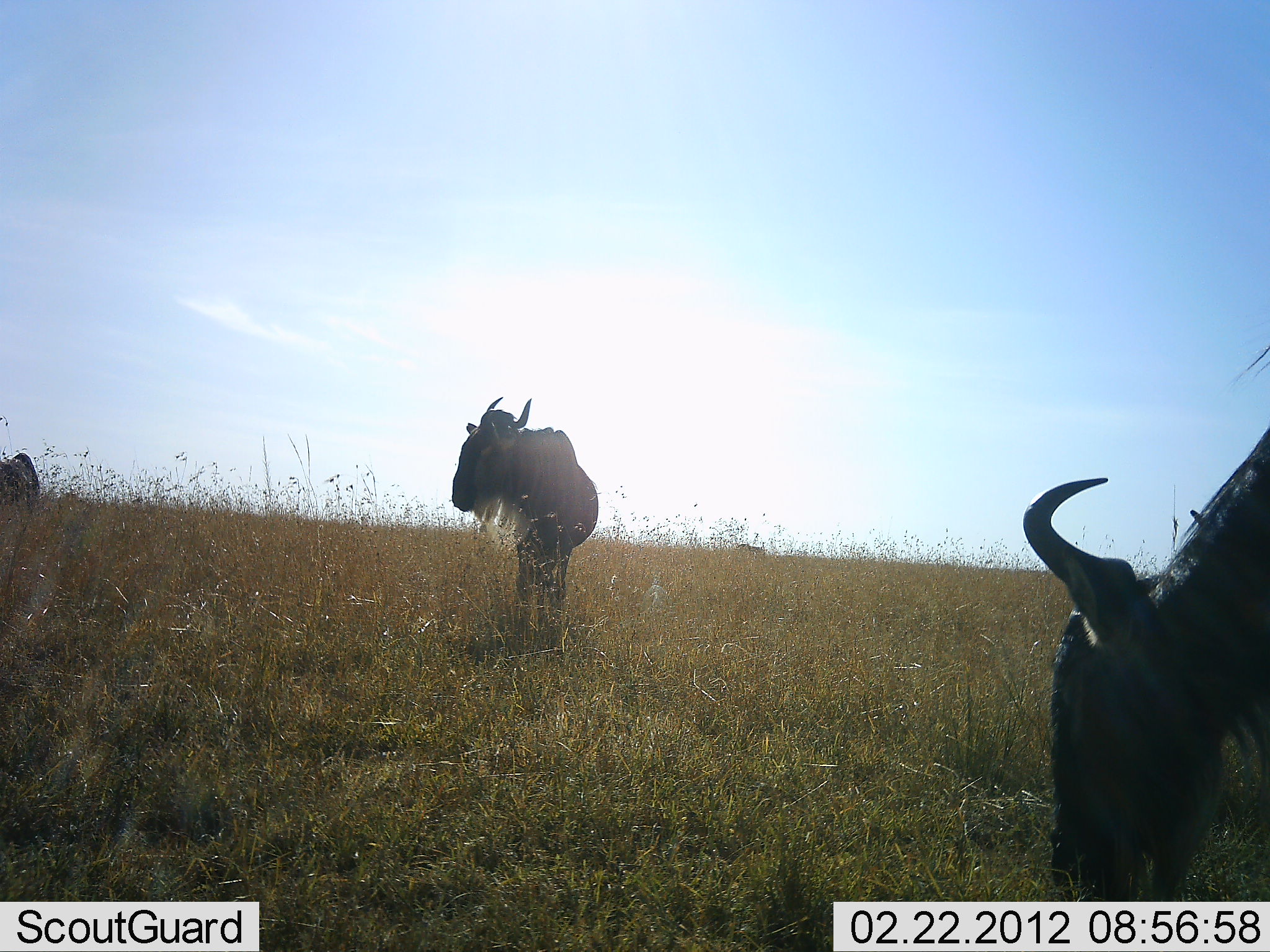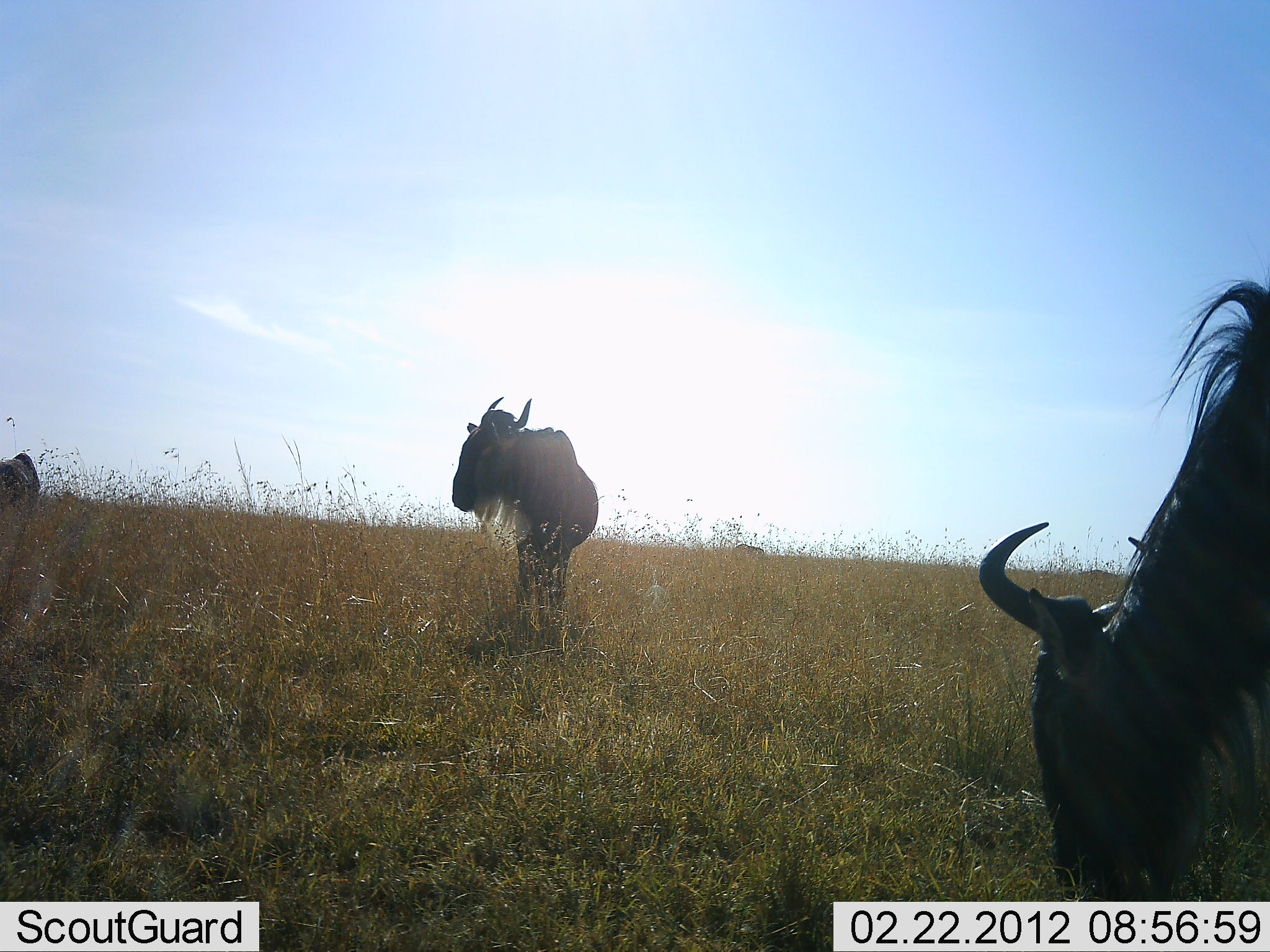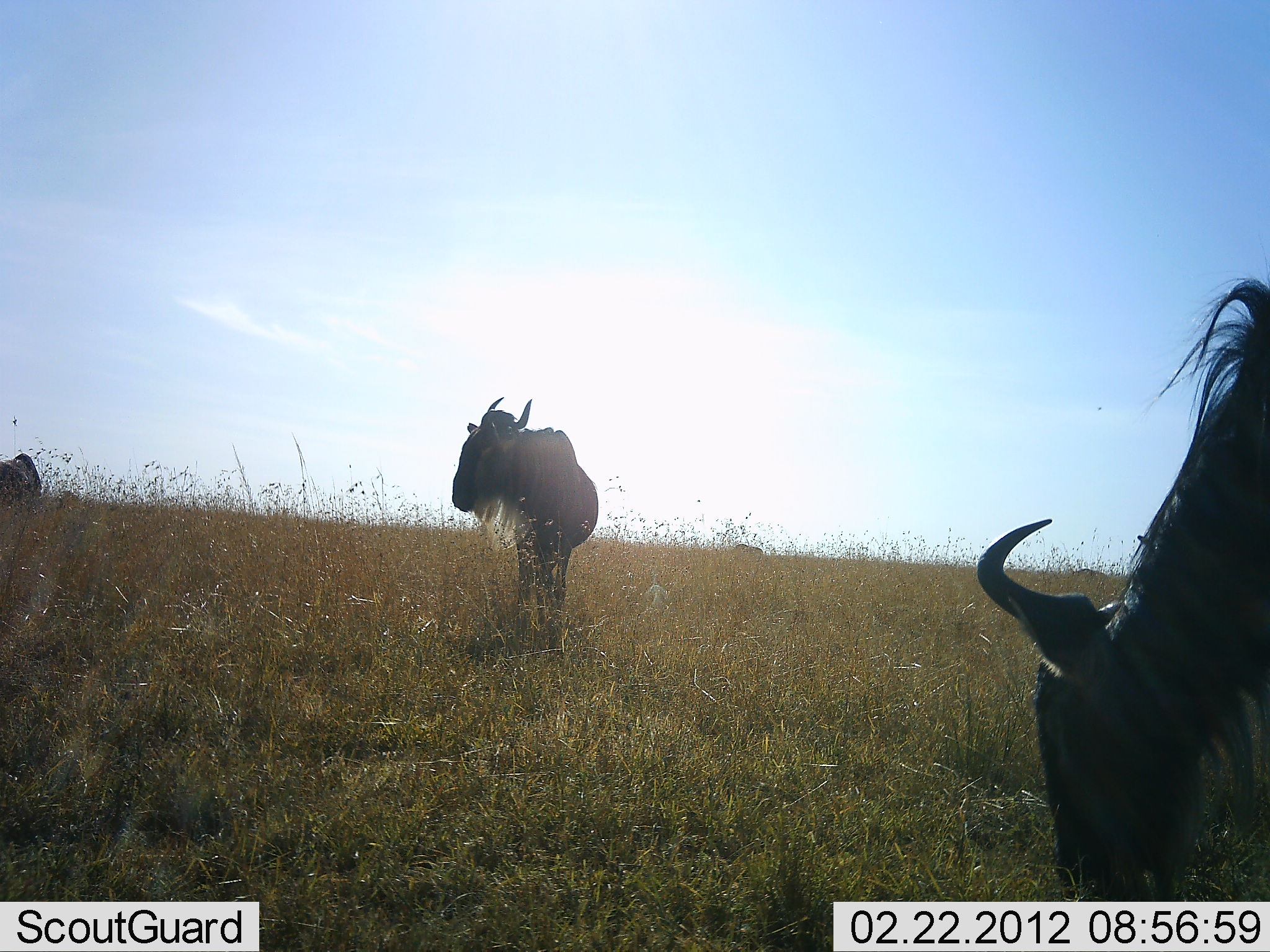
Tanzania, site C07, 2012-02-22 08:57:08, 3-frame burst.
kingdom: Animalia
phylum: Chordata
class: Mammalia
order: Artiodactyla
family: Bovidae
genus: Connochaetes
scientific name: Connochaetes taurinus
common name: blue wildebeest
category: wildebeest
Wildebeest (blue wildebeest) (Connochaetes taurinus), count 3. Behavior (volunteer vote fractions): standing 88%, resting 0%, moving 6%, interacting 0%. Young present (vote fraction): 0%. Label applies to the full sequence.